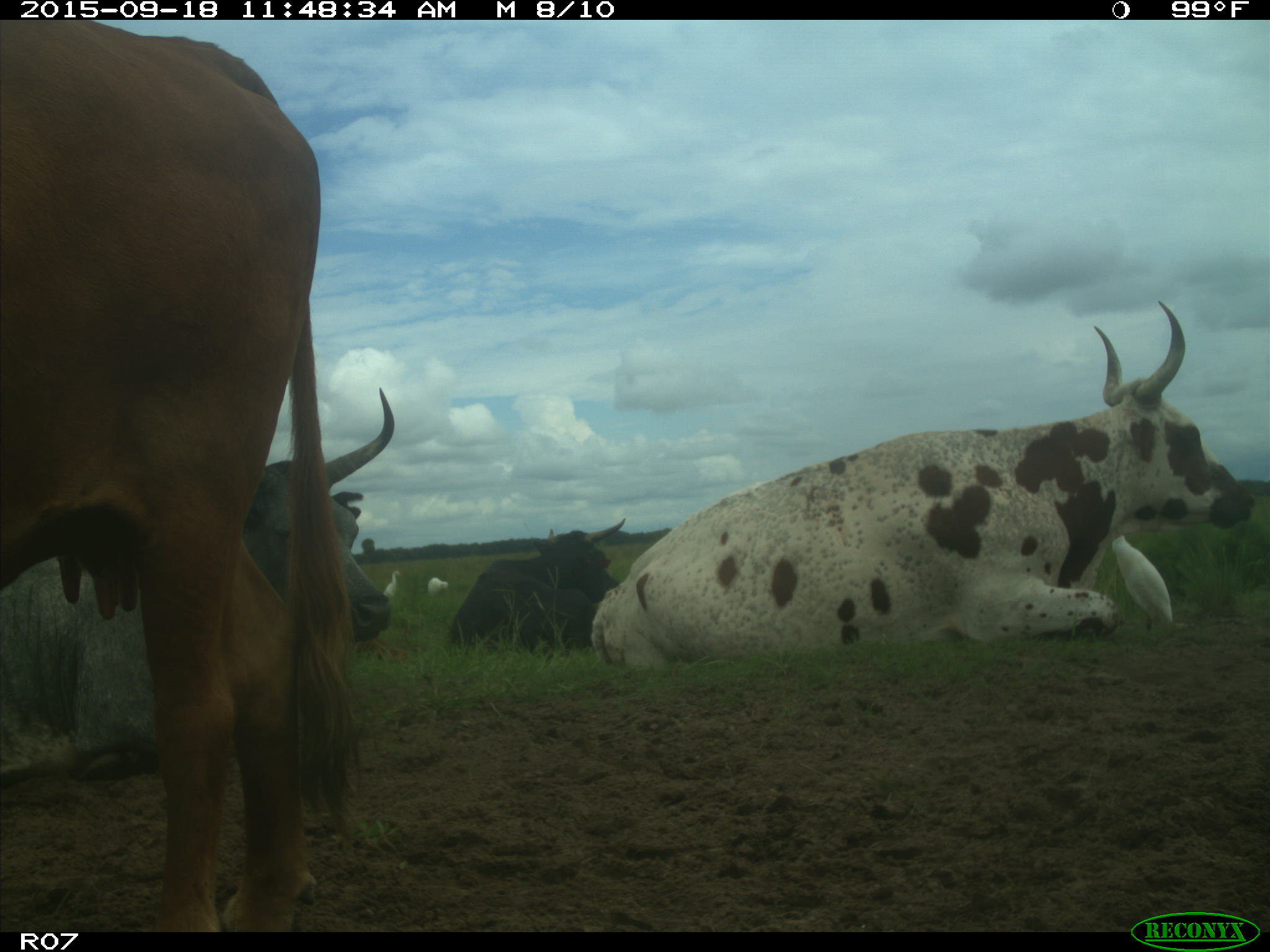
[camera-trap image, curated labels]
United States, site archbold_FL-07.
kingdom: Animalia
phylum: Chordata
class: Mammalia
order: Artiodactyla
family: Bovidae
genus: Bos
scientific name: Bos taurus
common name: domestic cow